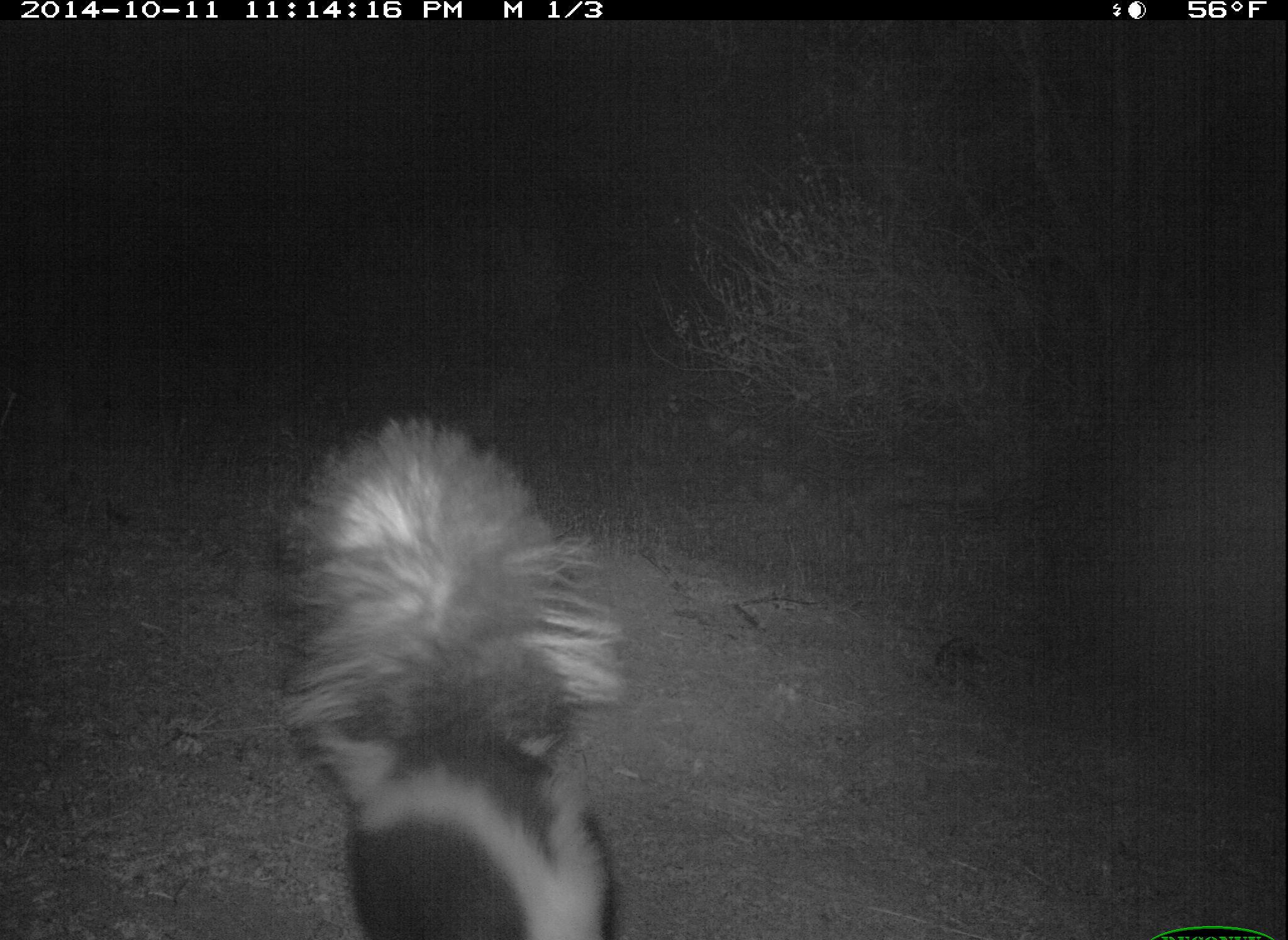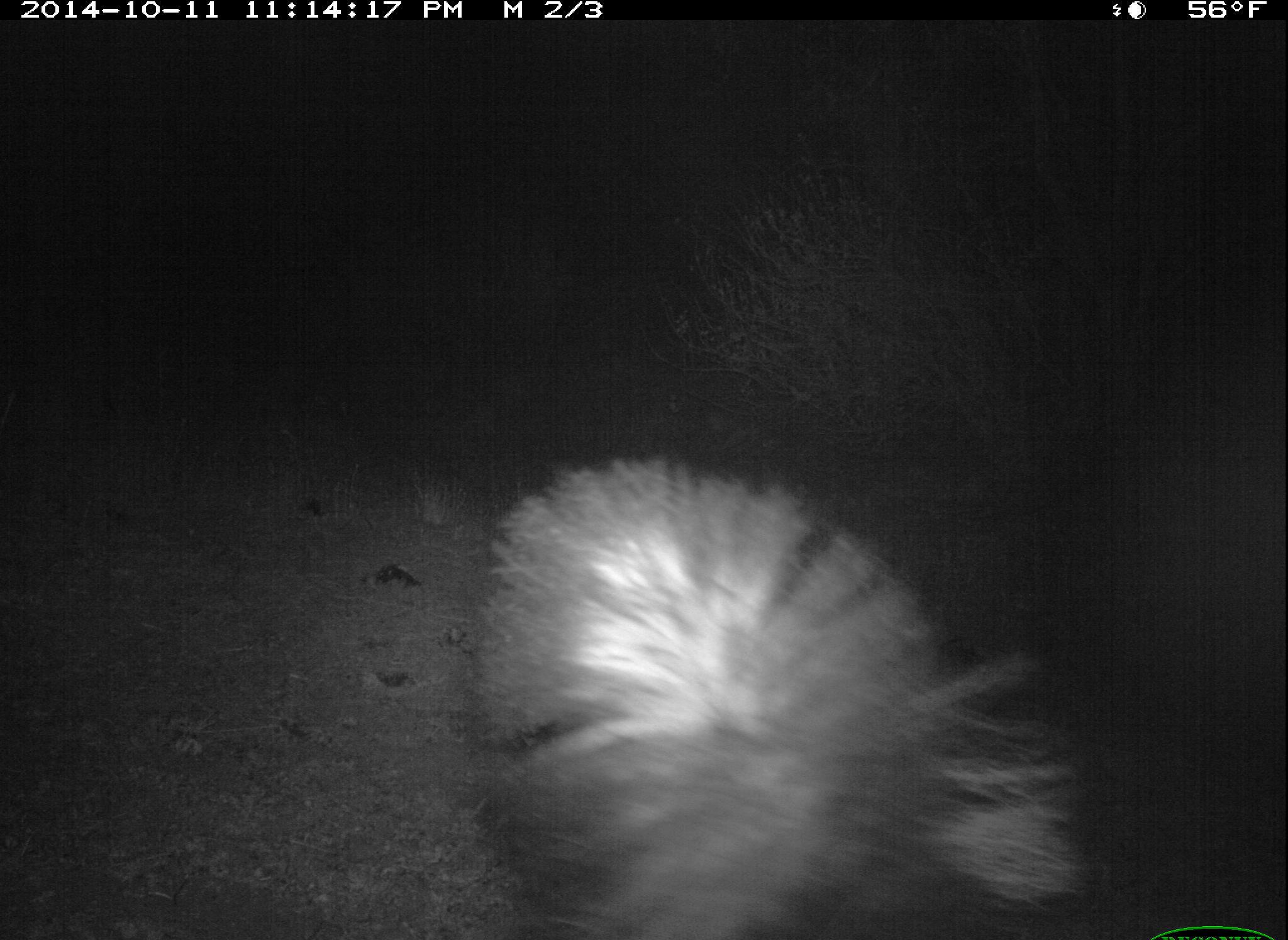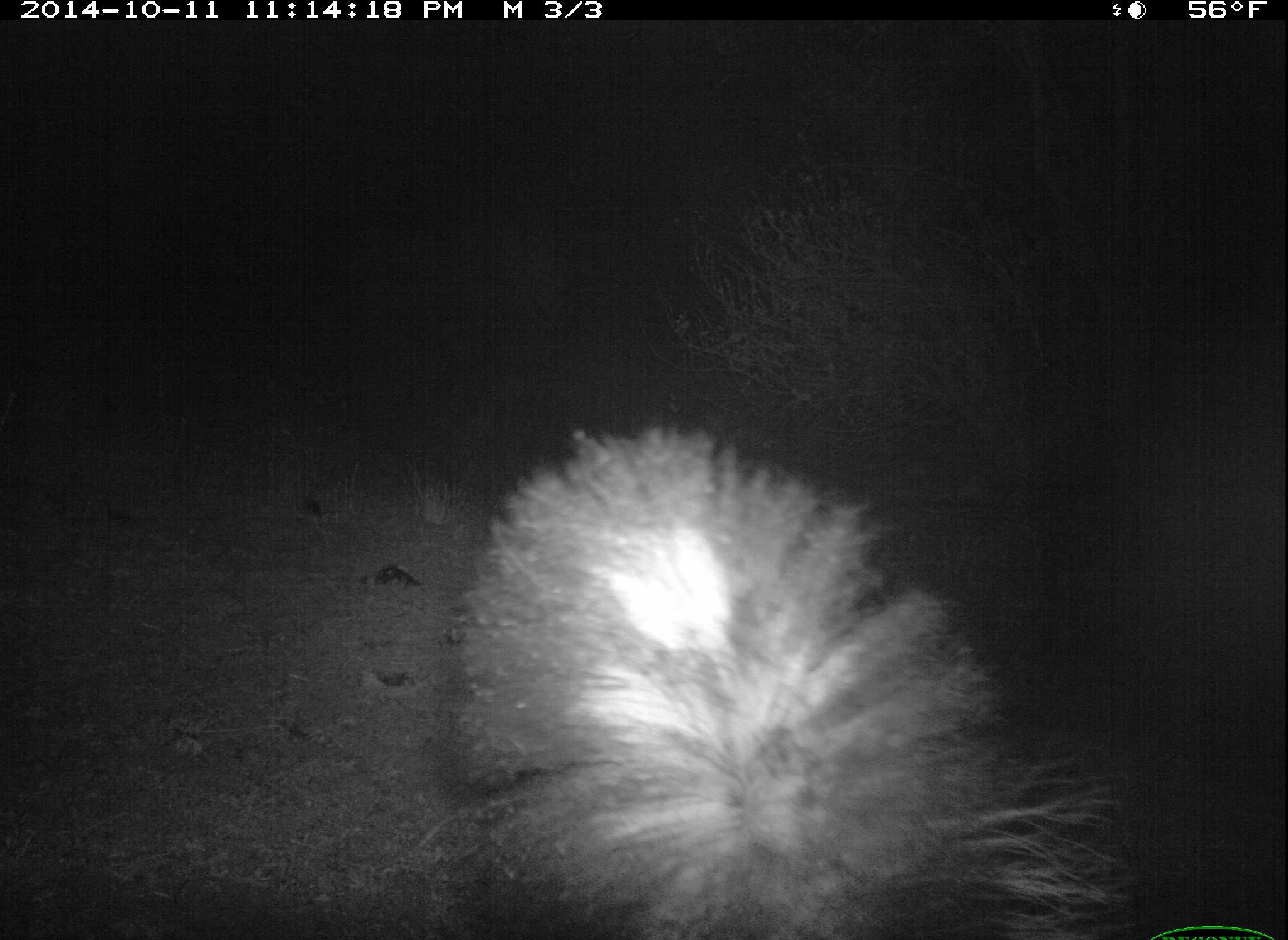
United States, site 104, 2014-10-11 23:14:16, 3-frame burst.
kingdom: Animalia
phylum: Chordata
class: Mammalia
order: Carnivora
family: Mephitidae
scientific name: Mephitidae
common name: skunk